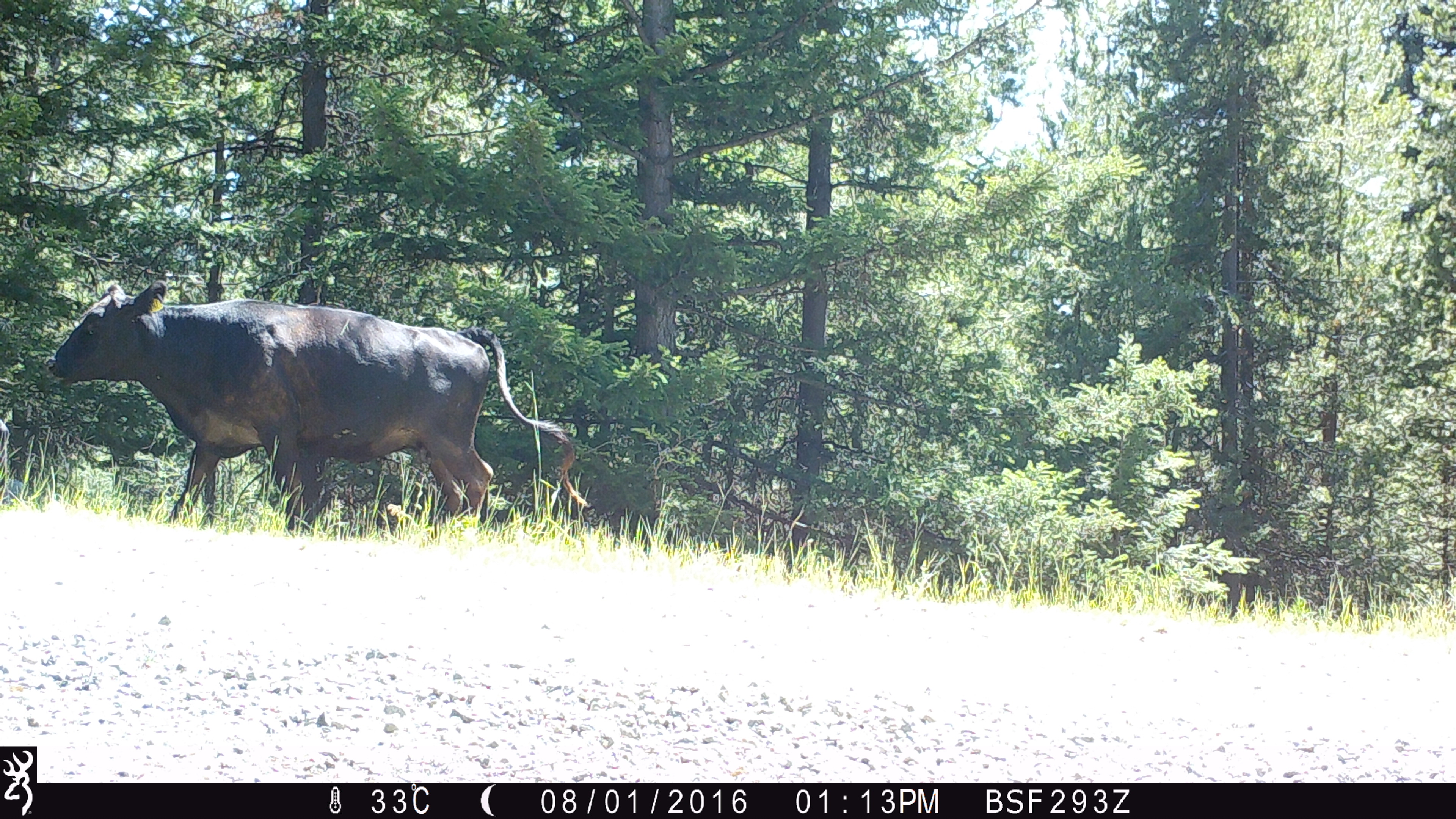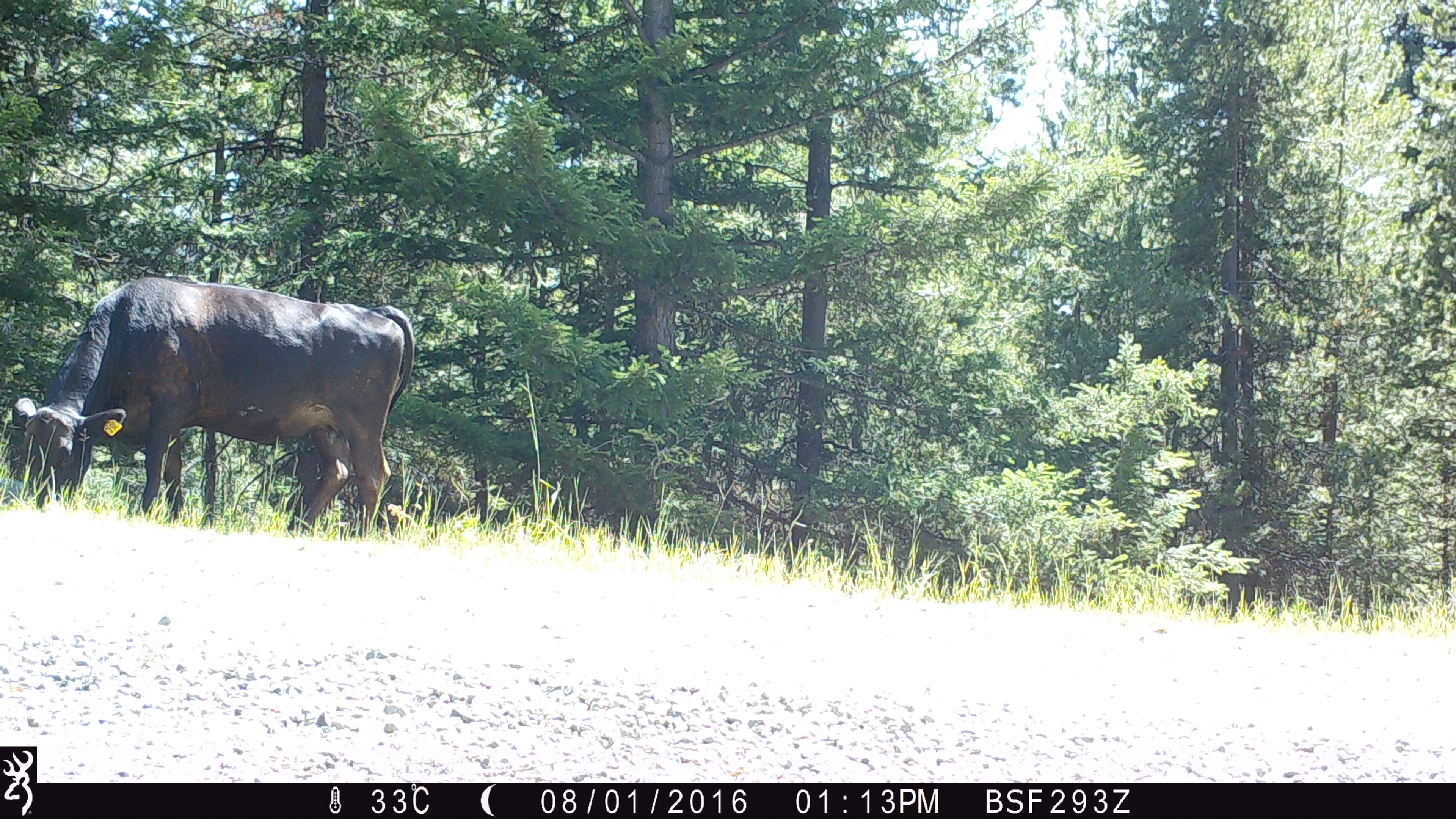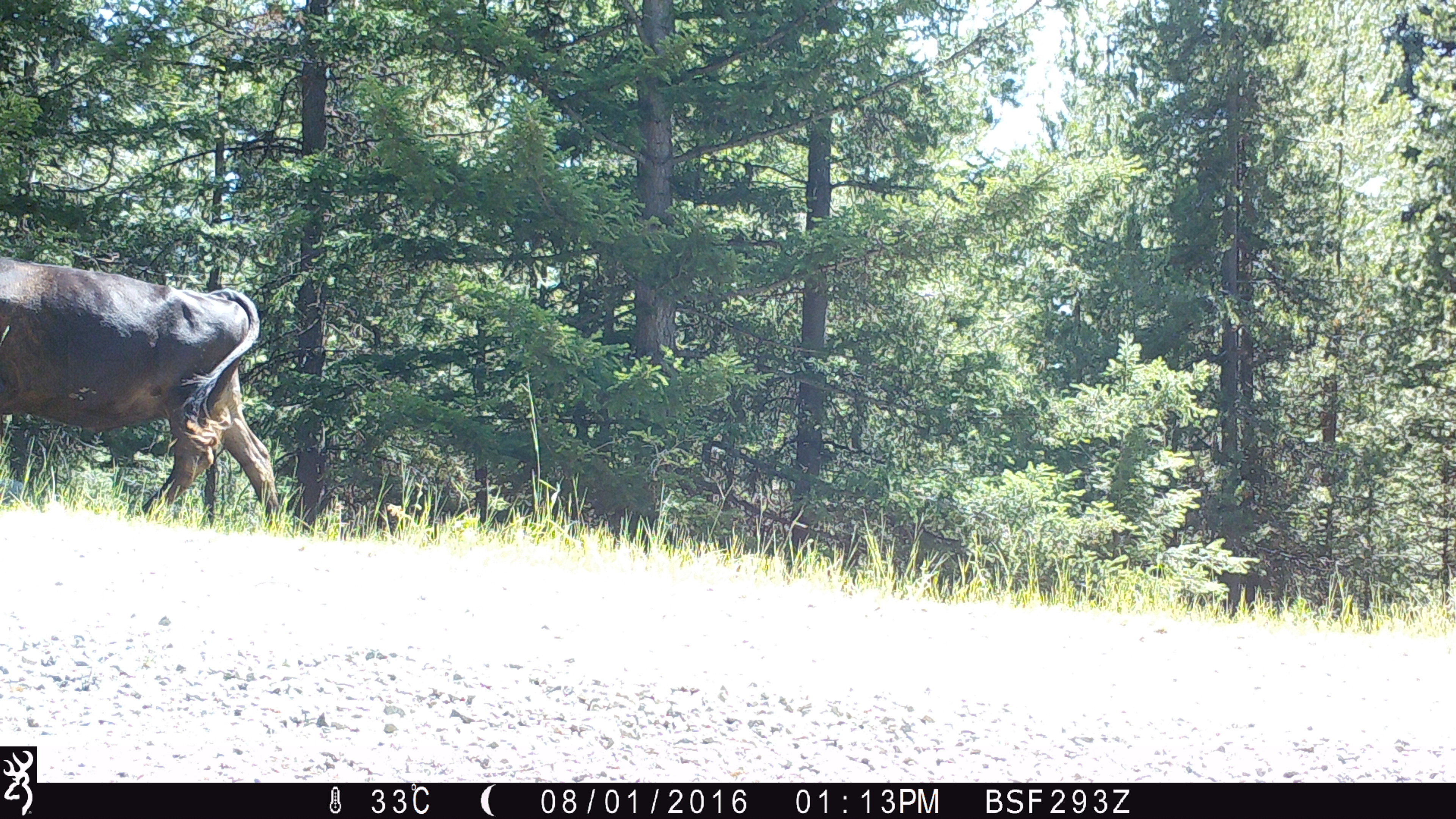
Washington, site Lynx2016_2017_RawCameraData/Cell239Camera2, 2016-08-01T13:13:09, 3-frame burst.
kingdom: Animalia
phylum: Chordata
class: Mammalia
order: Artiodactyla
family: Bovidae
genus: Bos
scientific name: Bos taurus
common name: domestic cattle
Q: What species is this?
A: Domestic cattle (Bos taurus).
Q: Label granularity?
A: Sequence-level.